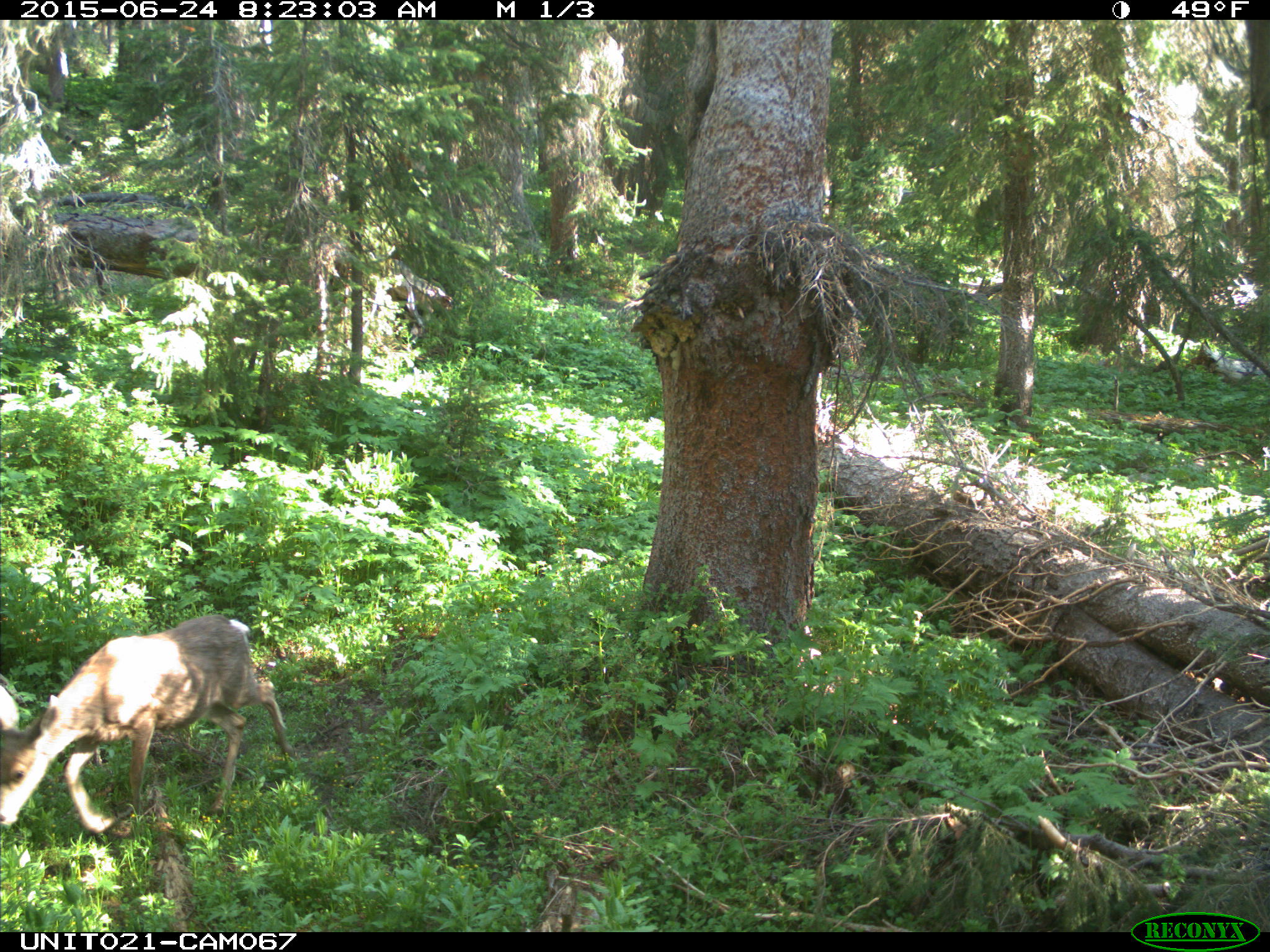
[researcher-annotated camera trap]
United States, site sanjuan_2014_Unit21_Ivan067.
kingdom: Animalia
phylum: Chordata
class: Mammalia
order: Artiodactyla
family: Cervidae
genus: Odocoileus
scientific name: Odocoileus hemionus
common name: mule deer